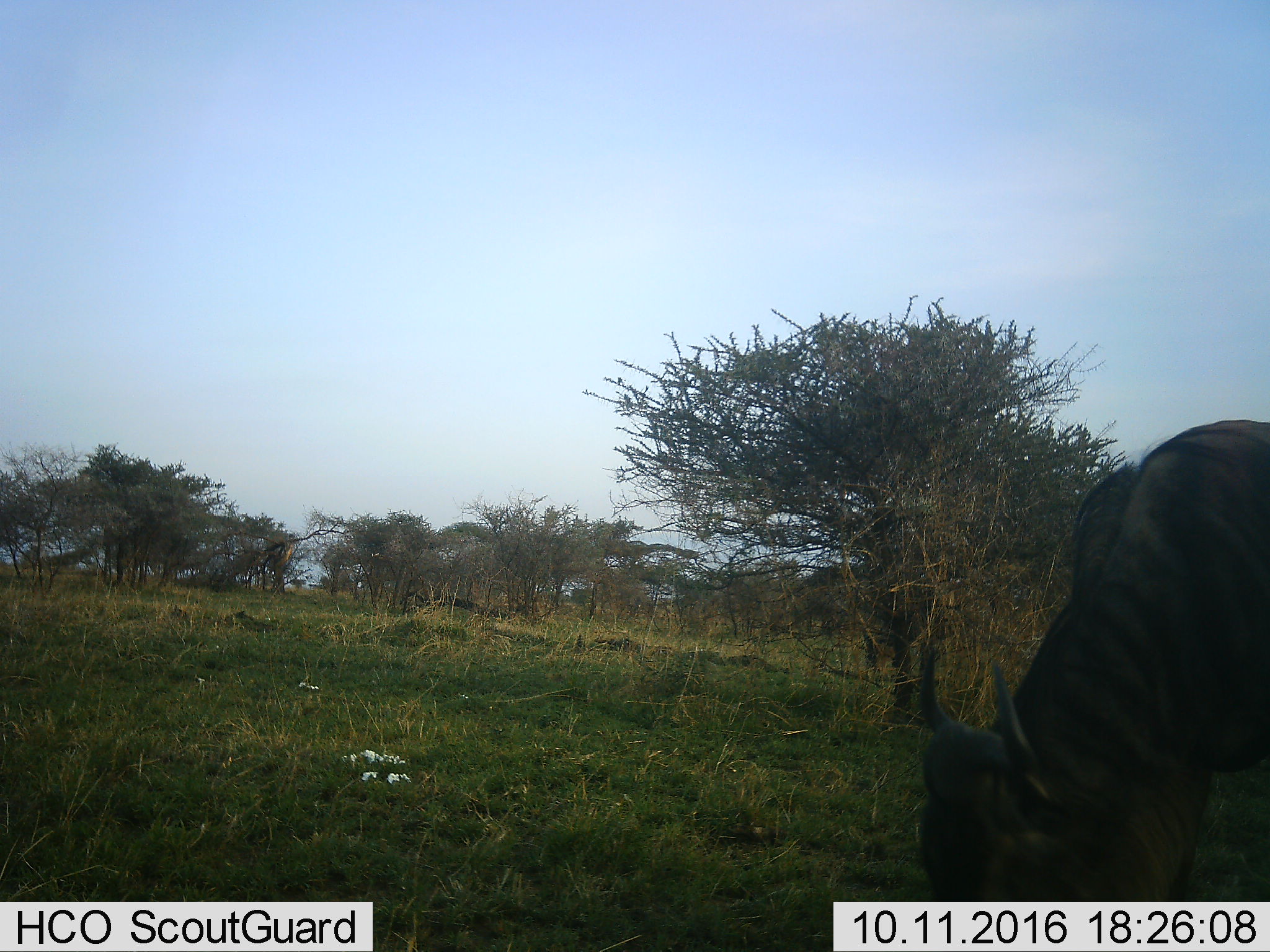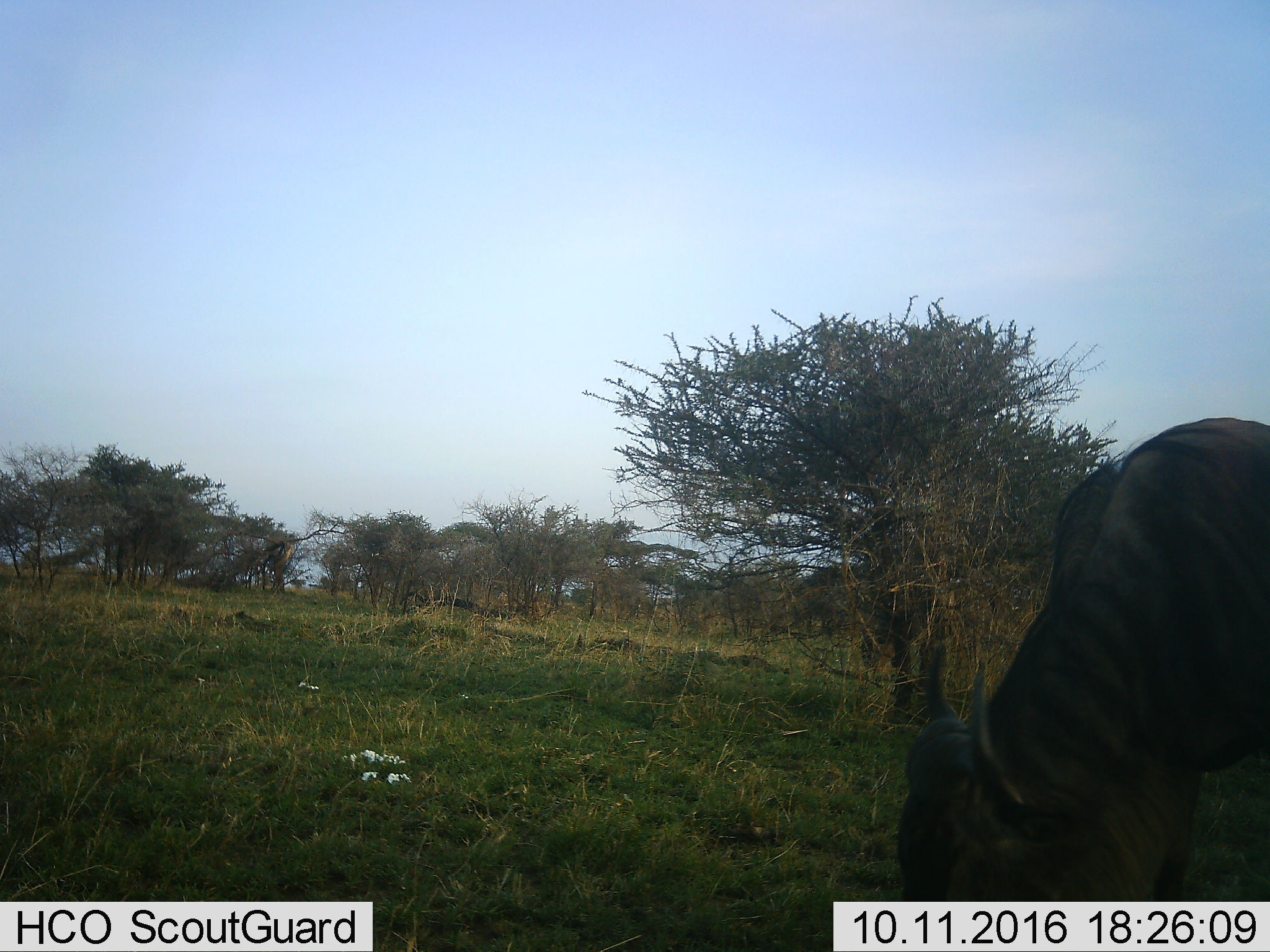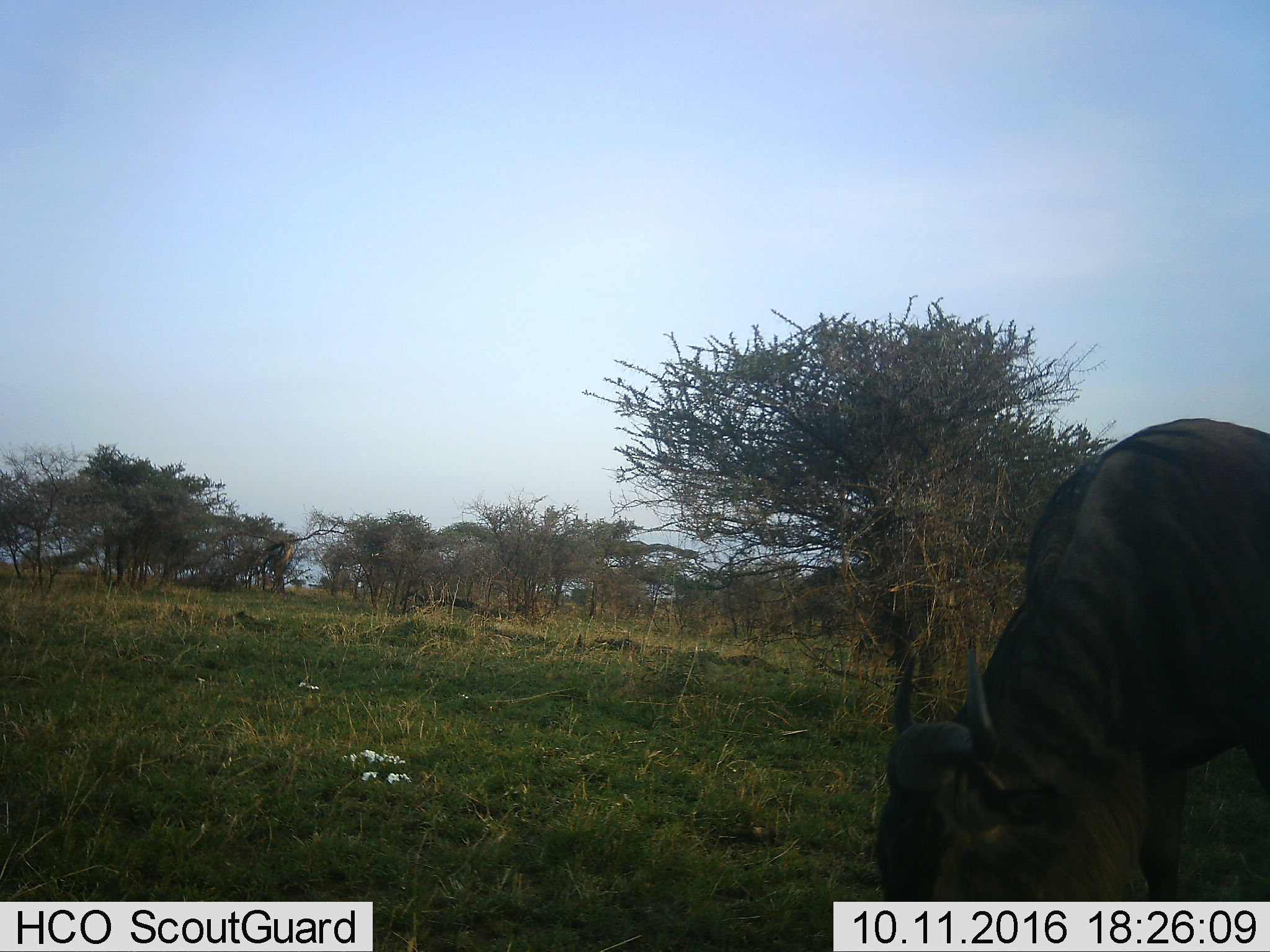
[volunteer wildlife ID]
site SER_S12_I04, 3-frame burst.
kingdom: Animalia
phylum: Chordata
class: Mammalia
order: Artiodactyla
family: Bovidae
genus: Connochaetes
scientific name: Connochaetes taurinus taurinus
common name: blue wildebeest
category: wildebeestblue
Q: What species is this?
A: Wildebeestblue (blue wildebeest) (Connochaetes taurinus taurinus).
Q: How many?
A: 1.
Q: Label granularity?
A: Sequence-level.